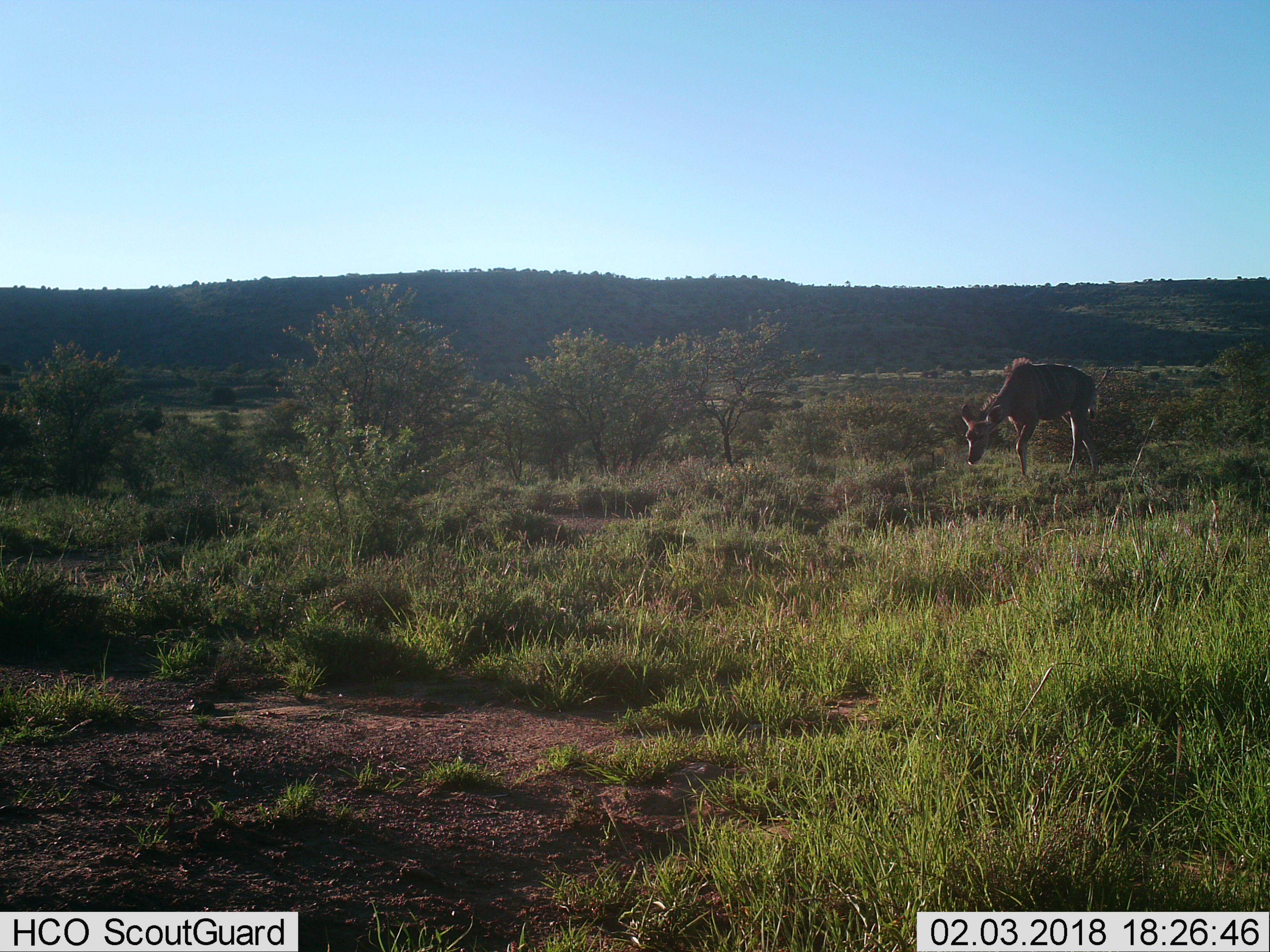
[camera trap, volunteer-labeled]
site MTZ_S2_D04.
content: unidentified animal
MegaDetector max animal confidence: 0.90